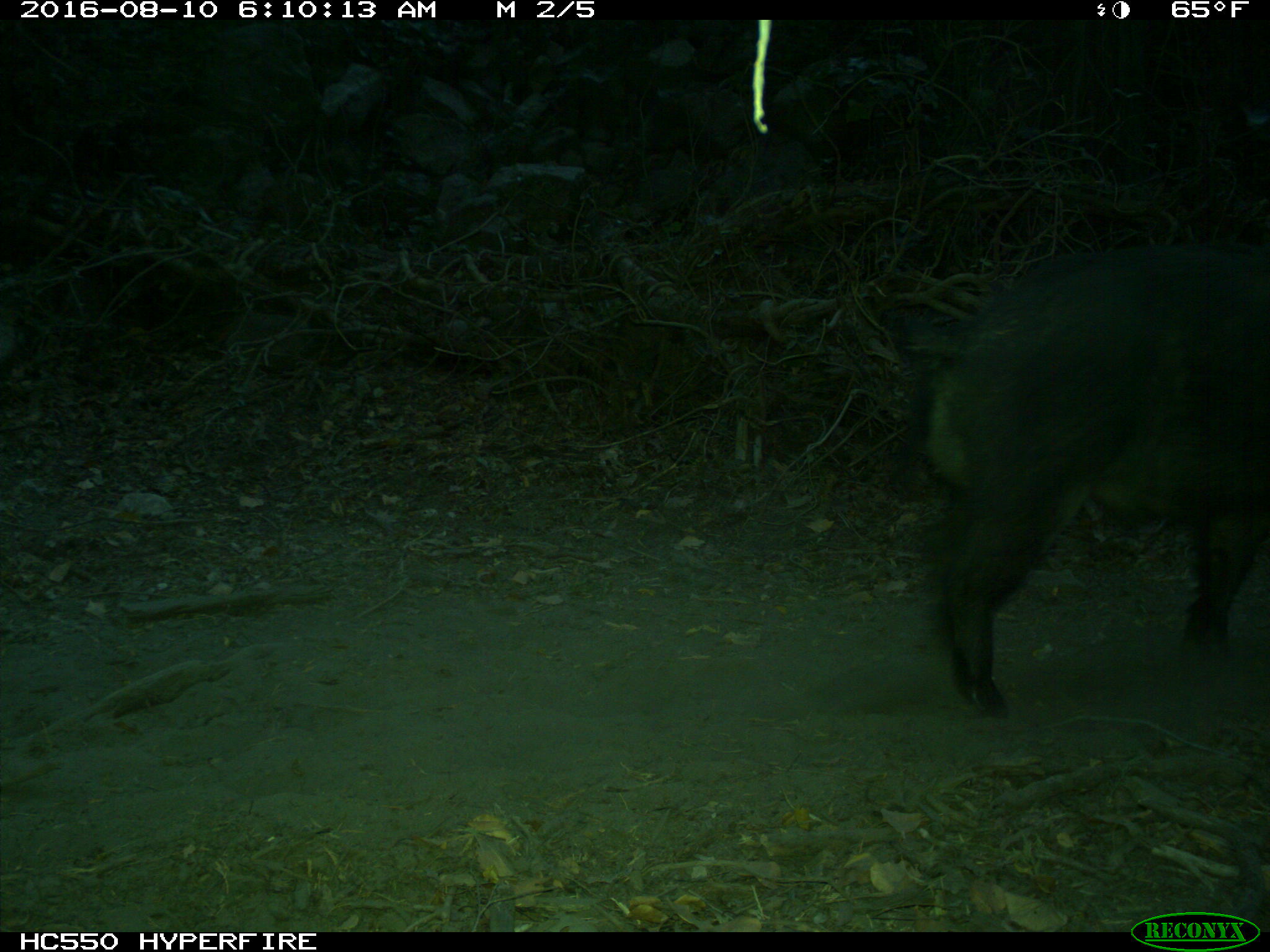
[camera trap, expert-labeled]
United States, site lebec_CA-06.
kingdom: Animalia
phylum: Chordata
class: Mammalia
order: Artiodactyla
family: Suidae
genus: Sus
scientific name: Sus scrofa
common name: wild boar